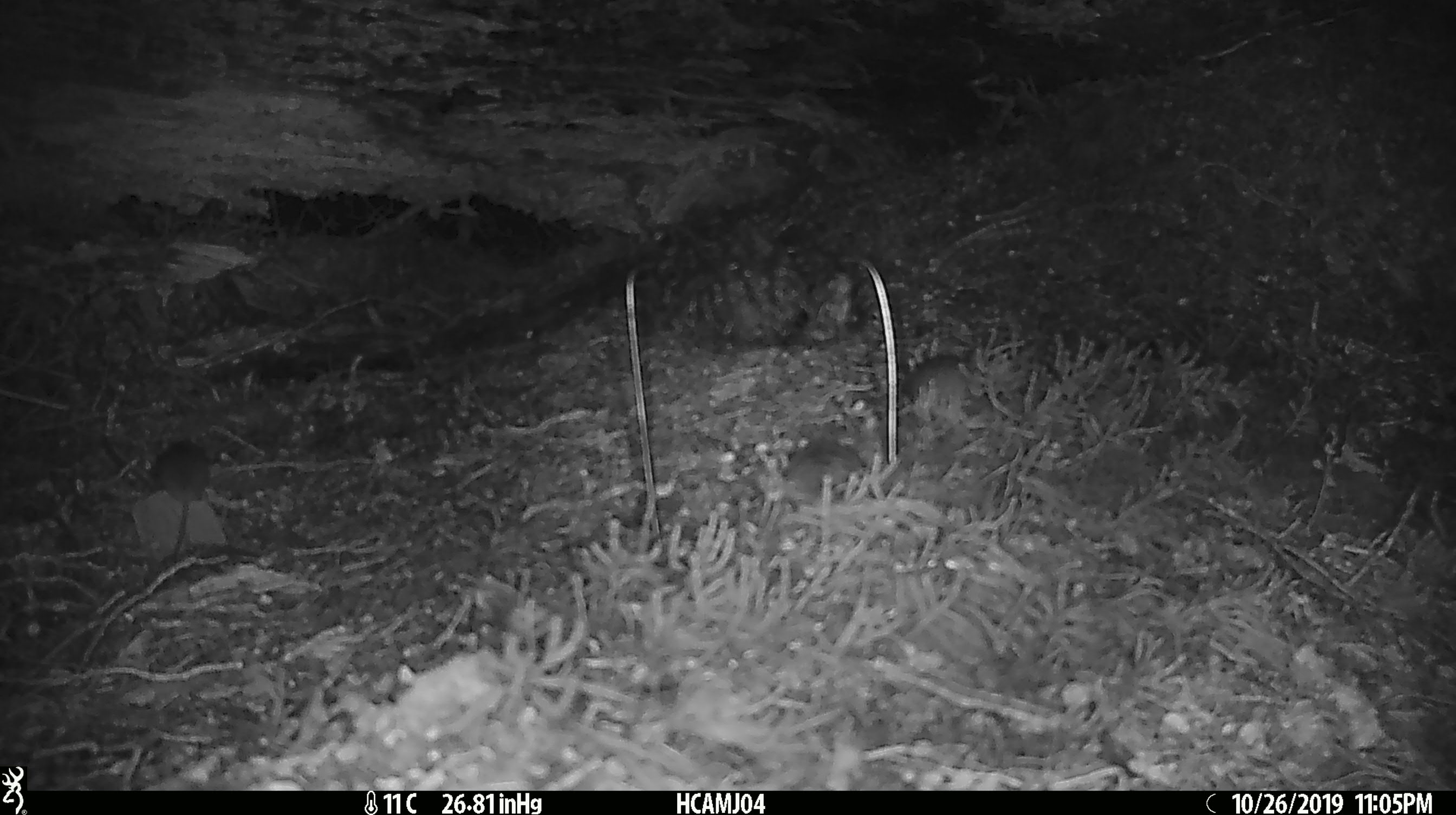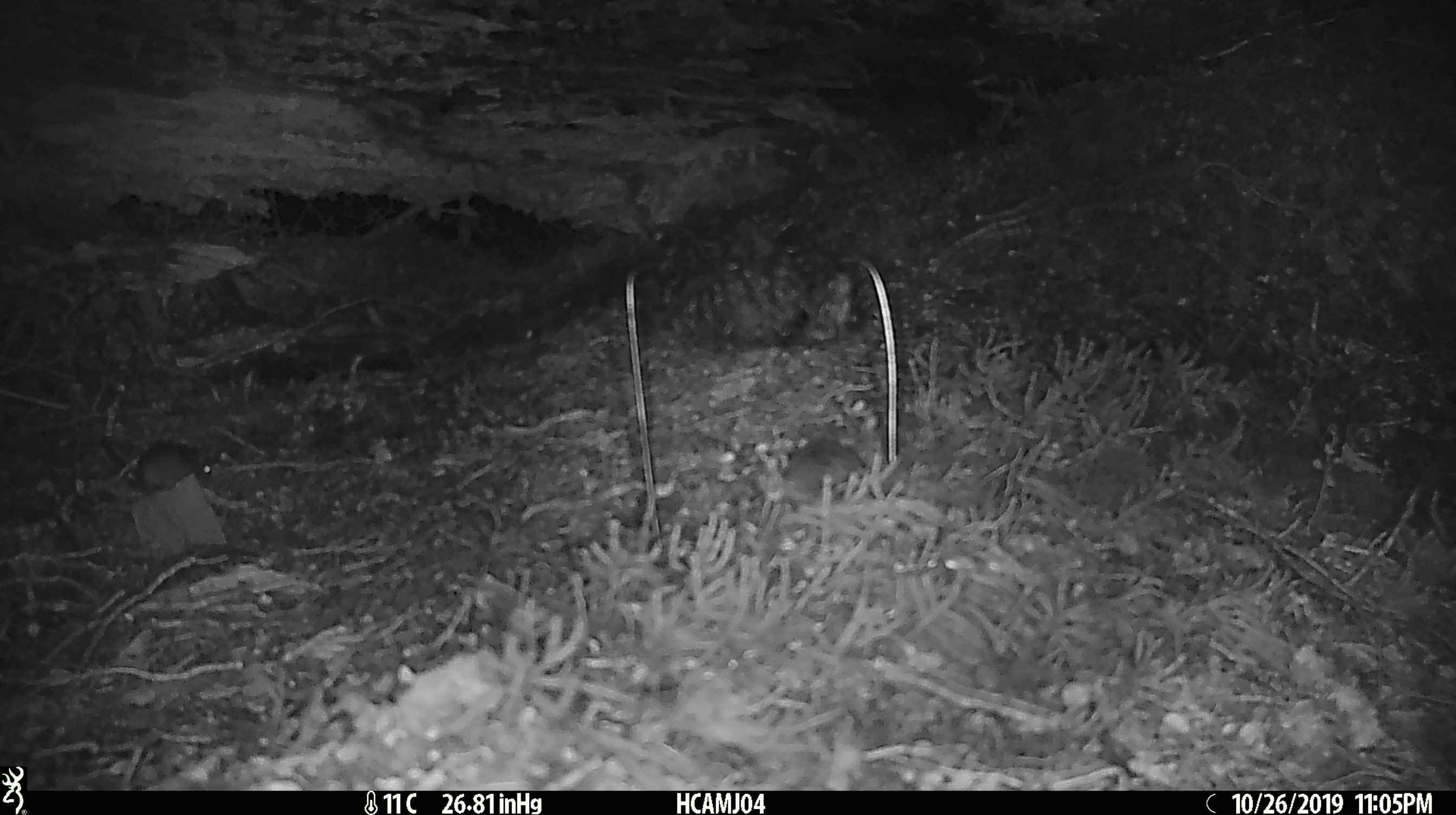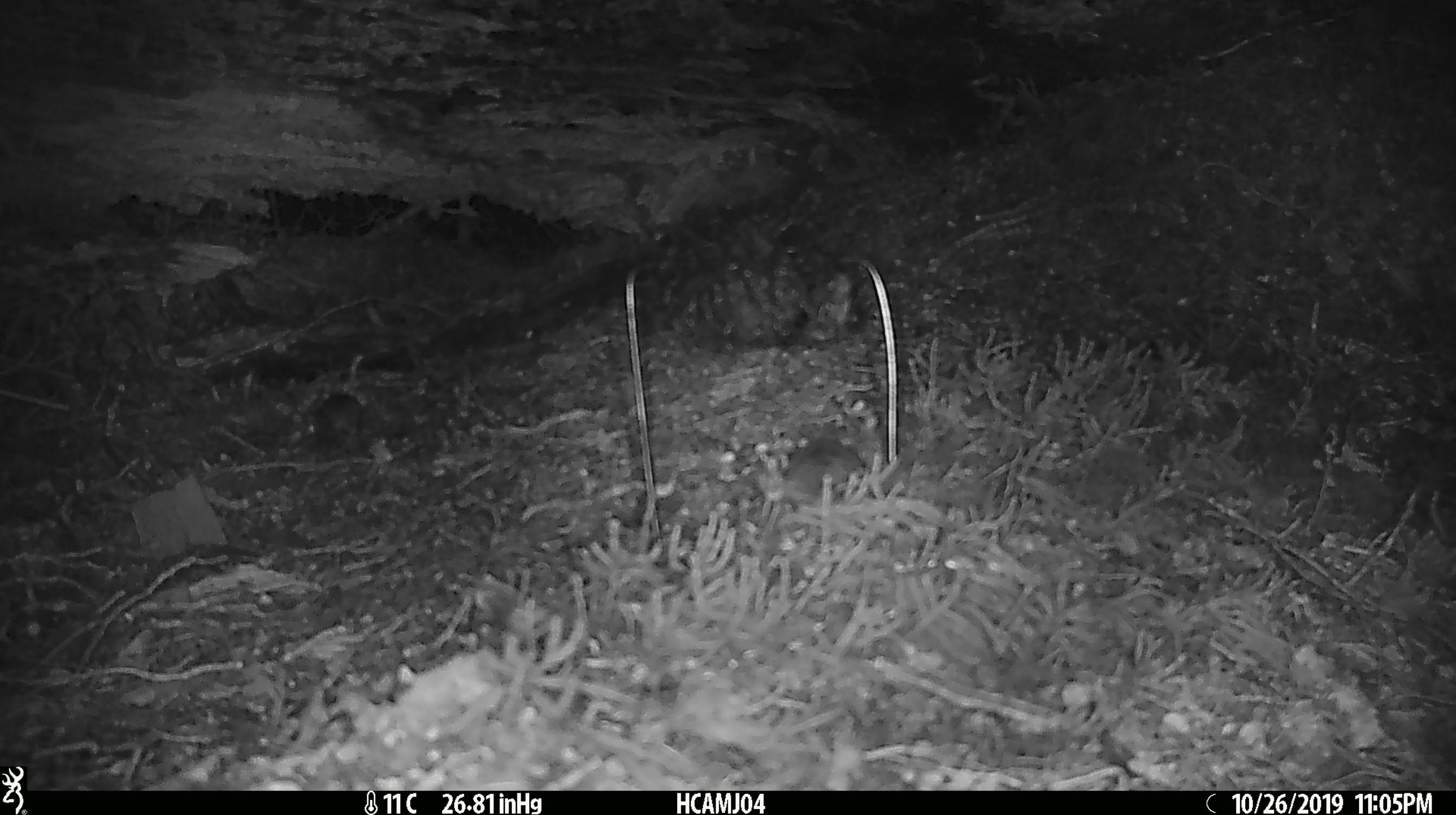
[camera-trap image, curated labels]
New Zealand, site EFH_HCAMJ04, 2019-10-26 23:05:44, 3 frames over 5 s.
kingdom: Animalia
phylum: Chordata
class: Mammalia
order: Rodentia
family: Muridae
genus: Mus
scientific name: Mus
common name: mouse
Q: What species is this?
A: Mouse (Mus).